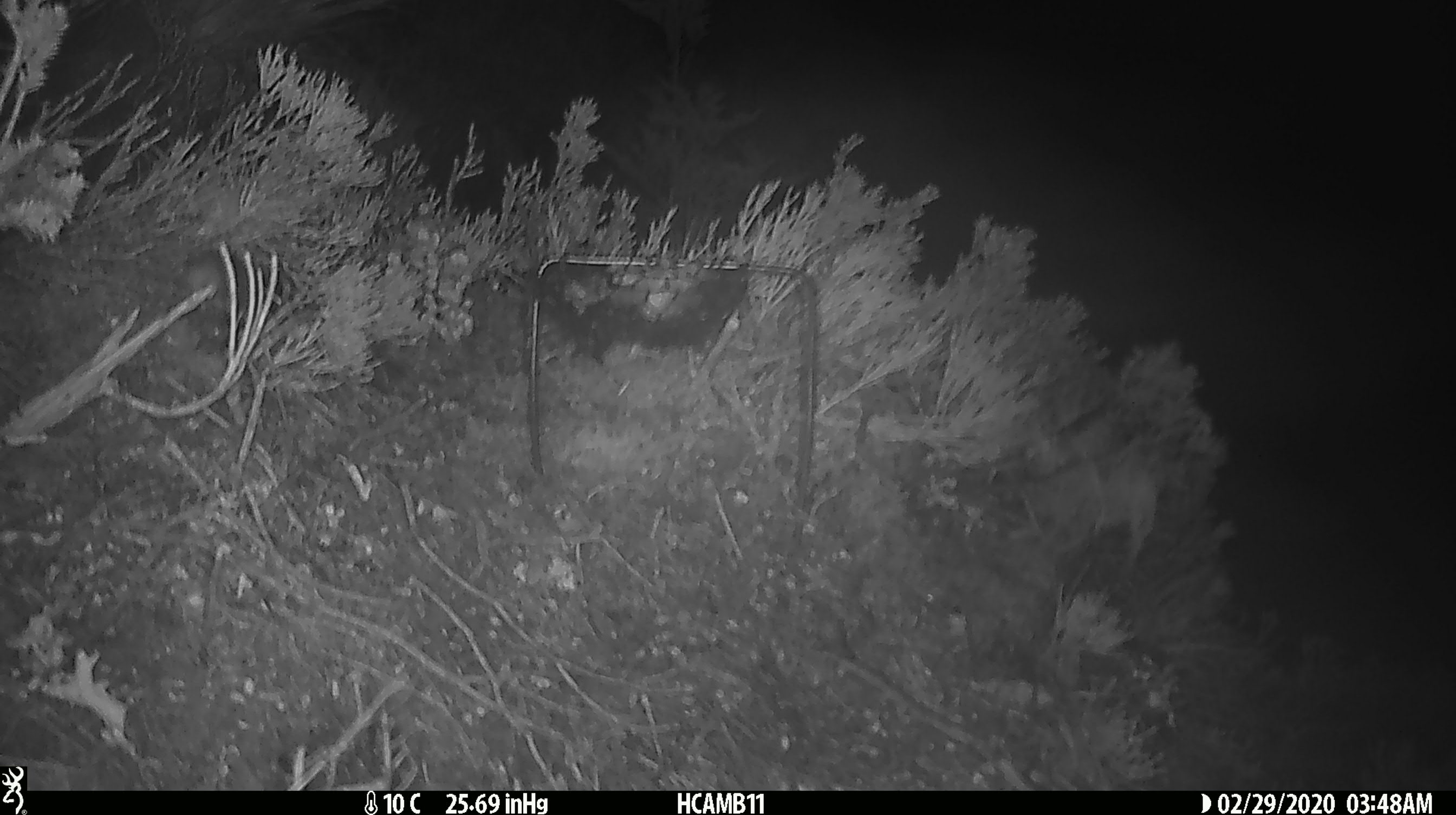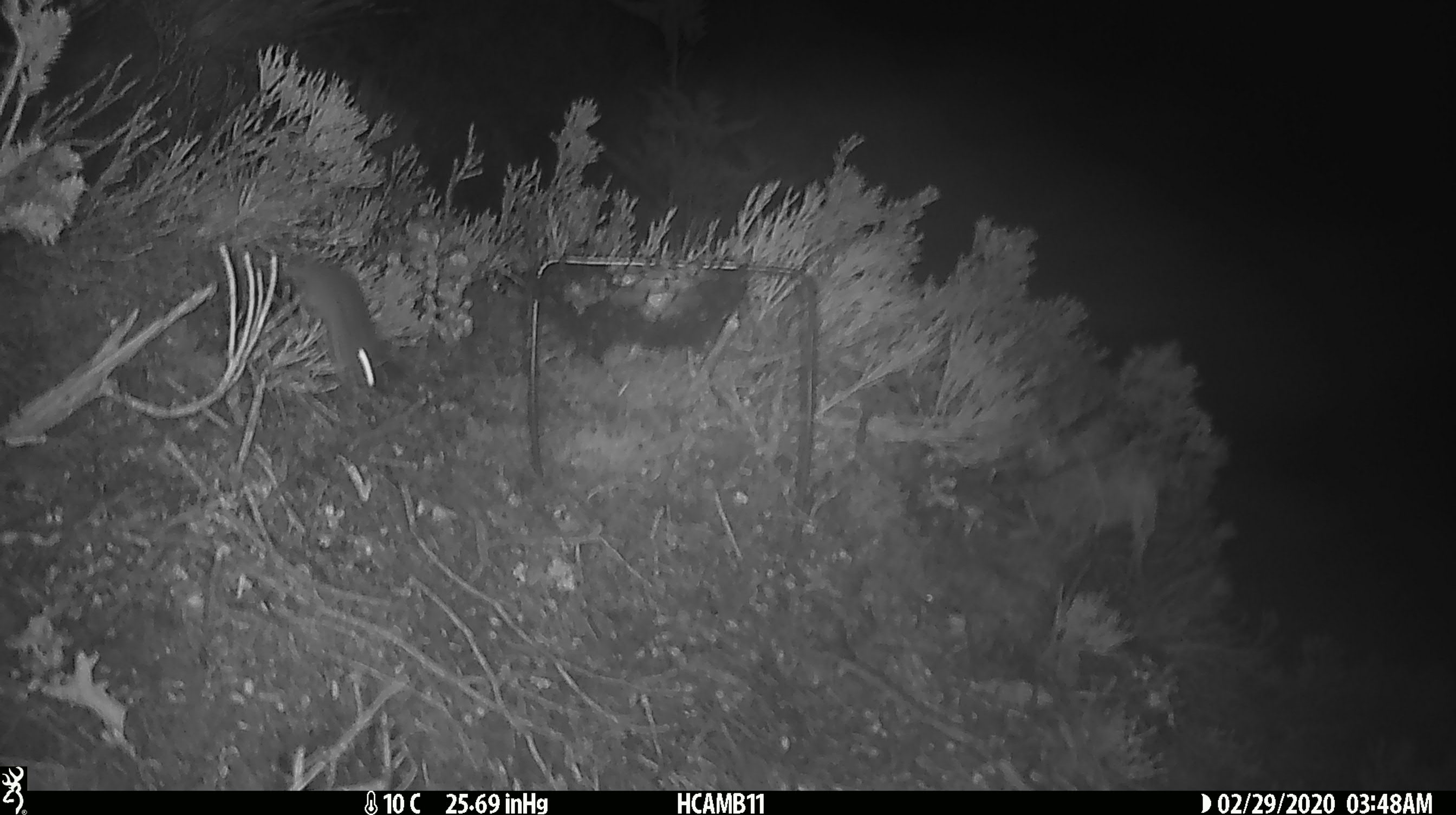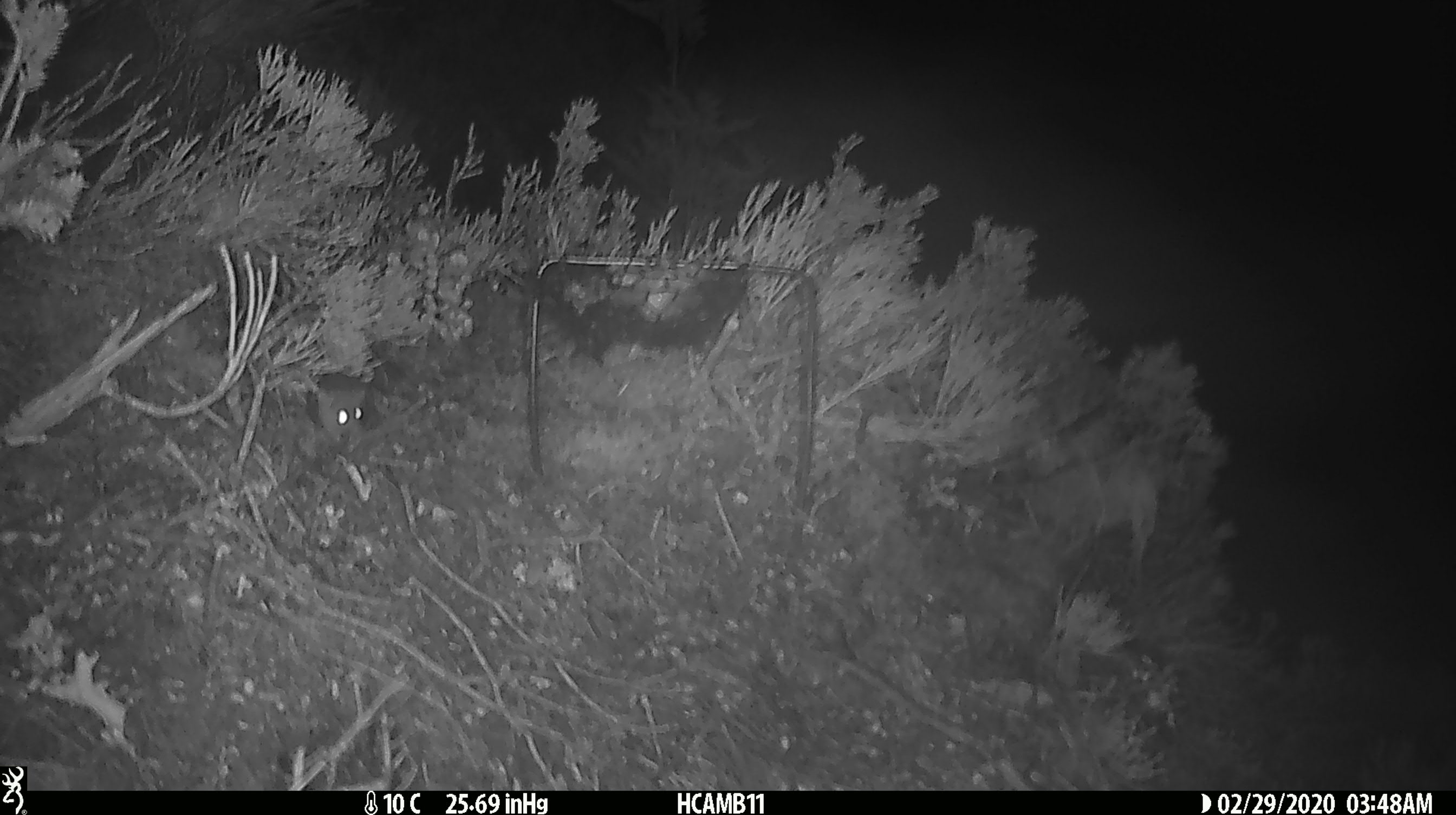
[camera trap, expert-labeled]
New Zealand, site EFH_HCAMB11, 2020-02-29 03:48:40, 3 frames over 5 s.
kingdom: Animalia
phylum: Chordata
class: Mammalia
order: Rodentia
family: Muridae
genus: Mus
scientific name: Mus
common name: mouse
Mouse (Mus).